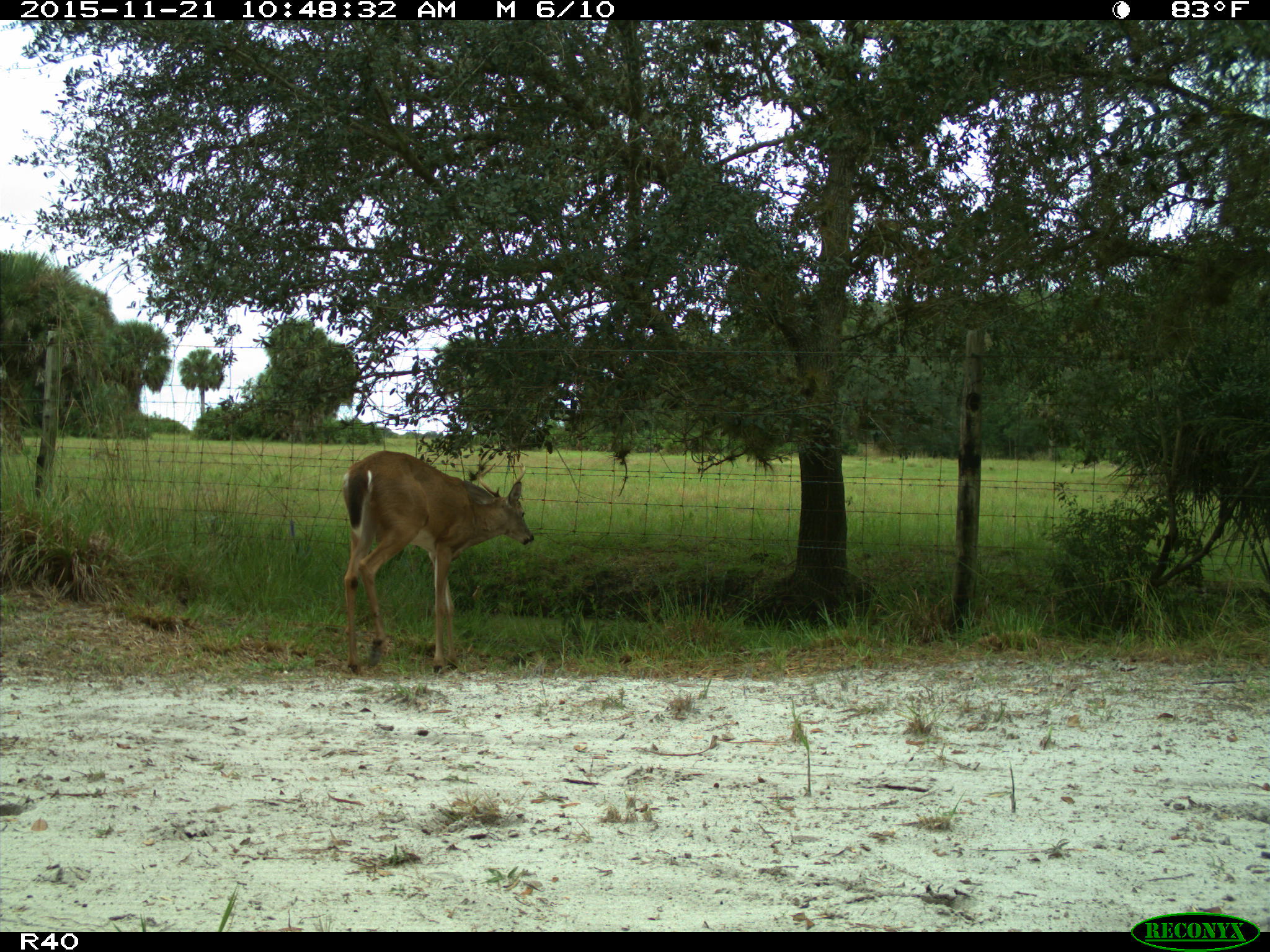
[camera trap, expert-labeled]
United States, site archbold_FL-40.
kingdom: Animalia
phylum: Chordata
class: Mammalia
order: Artiodactyla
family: Cervidae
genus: Odocoileus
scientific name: Odocoileus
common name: deer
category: unidentified deer